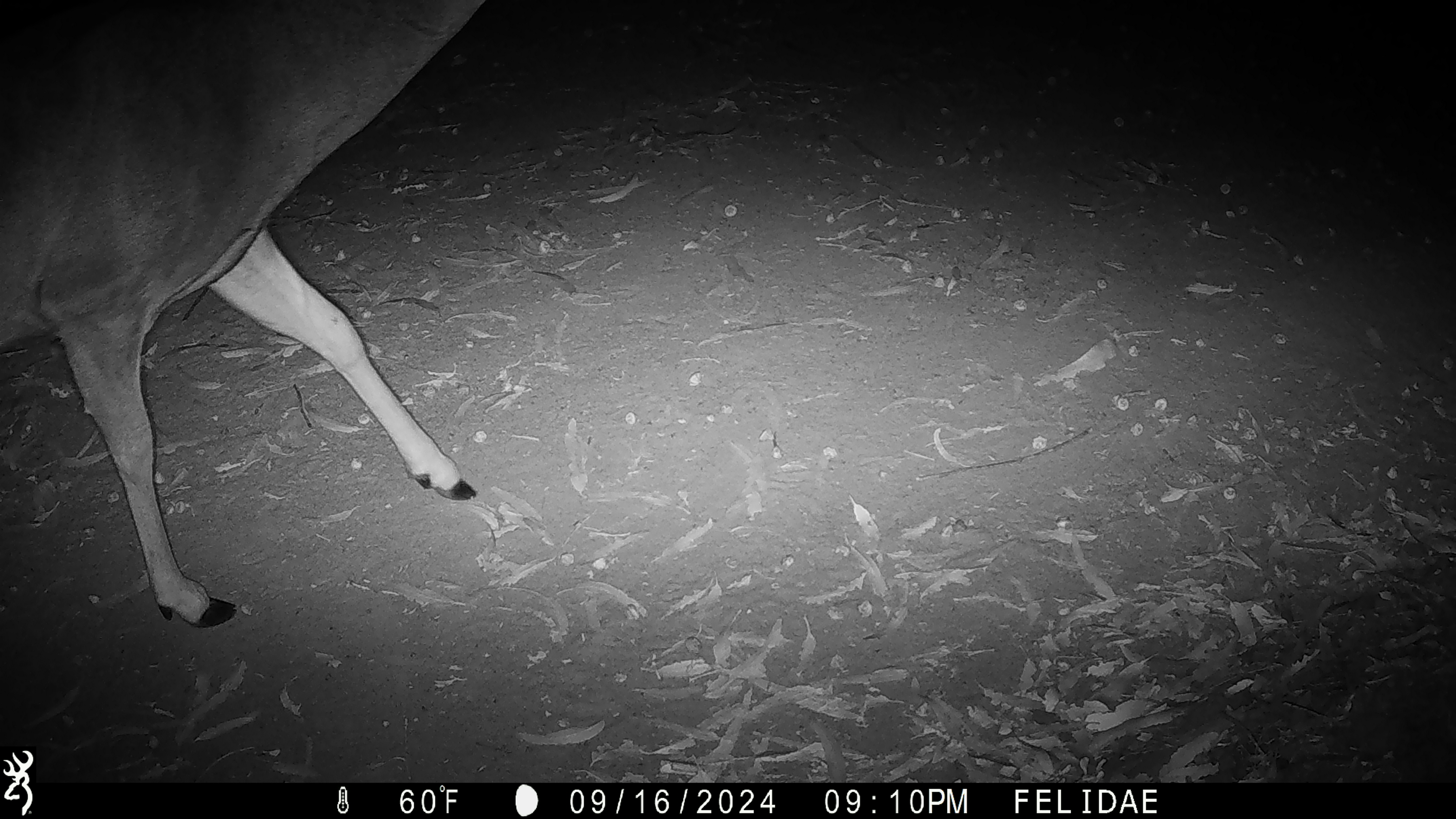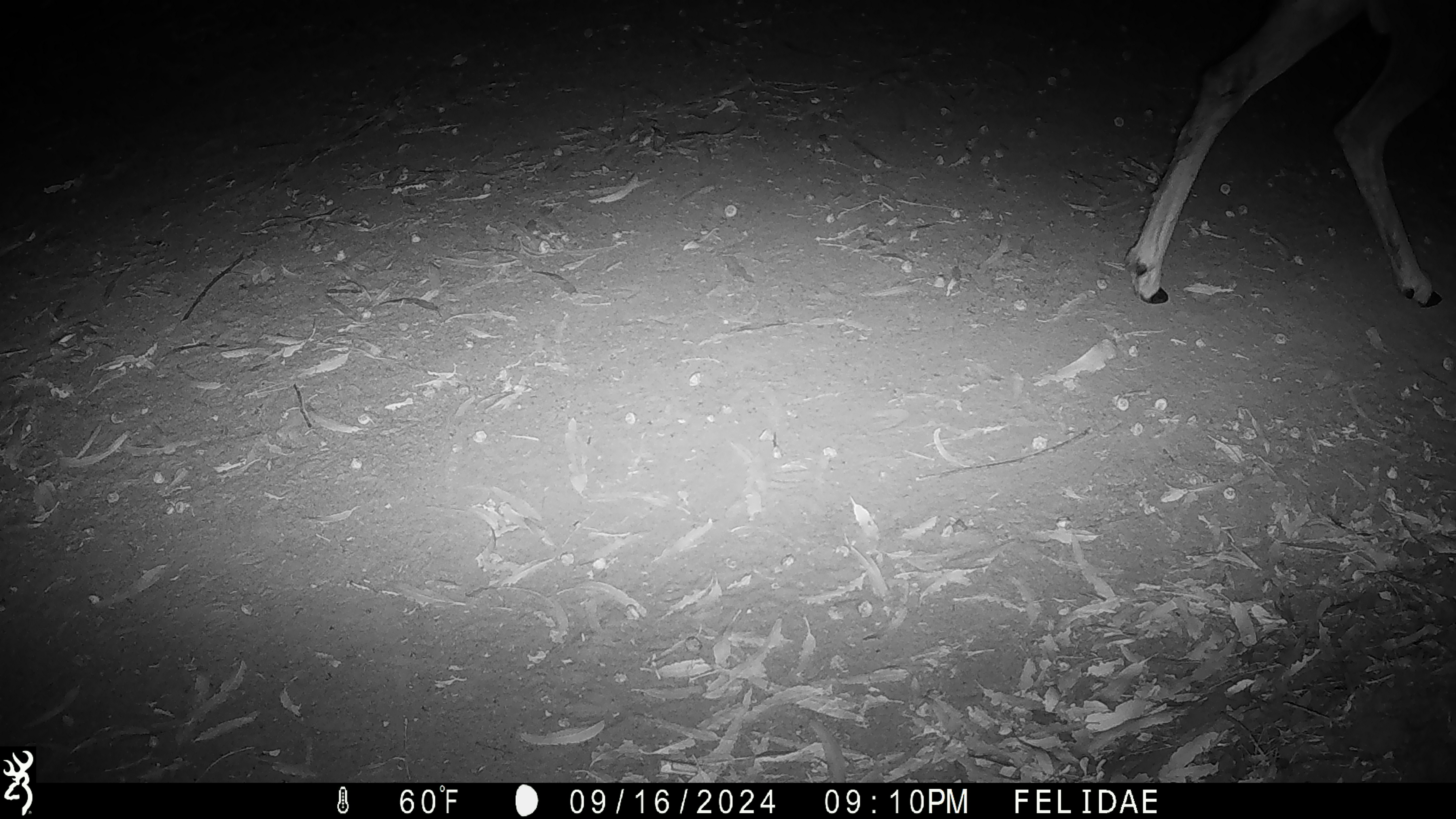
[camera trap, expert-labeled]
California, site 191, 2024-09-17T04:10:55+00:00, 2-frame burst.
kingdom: Animalia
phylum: Chordata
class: Mammalia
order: Artiodactyla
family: Cervidae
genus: Odocoileus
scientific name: Odocoileus hemionus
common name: mule deer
Mule deer (Odocoileus hemionus).